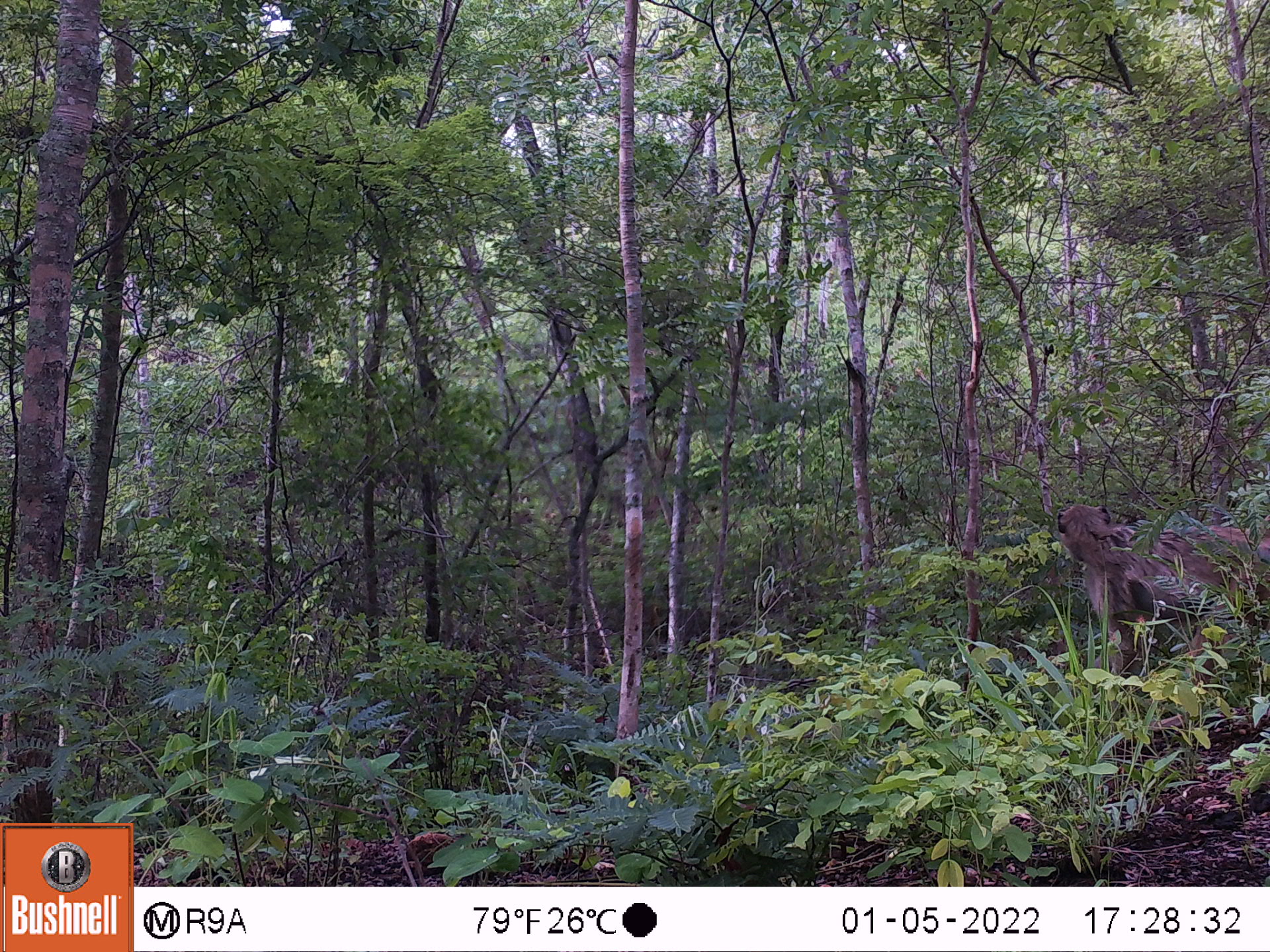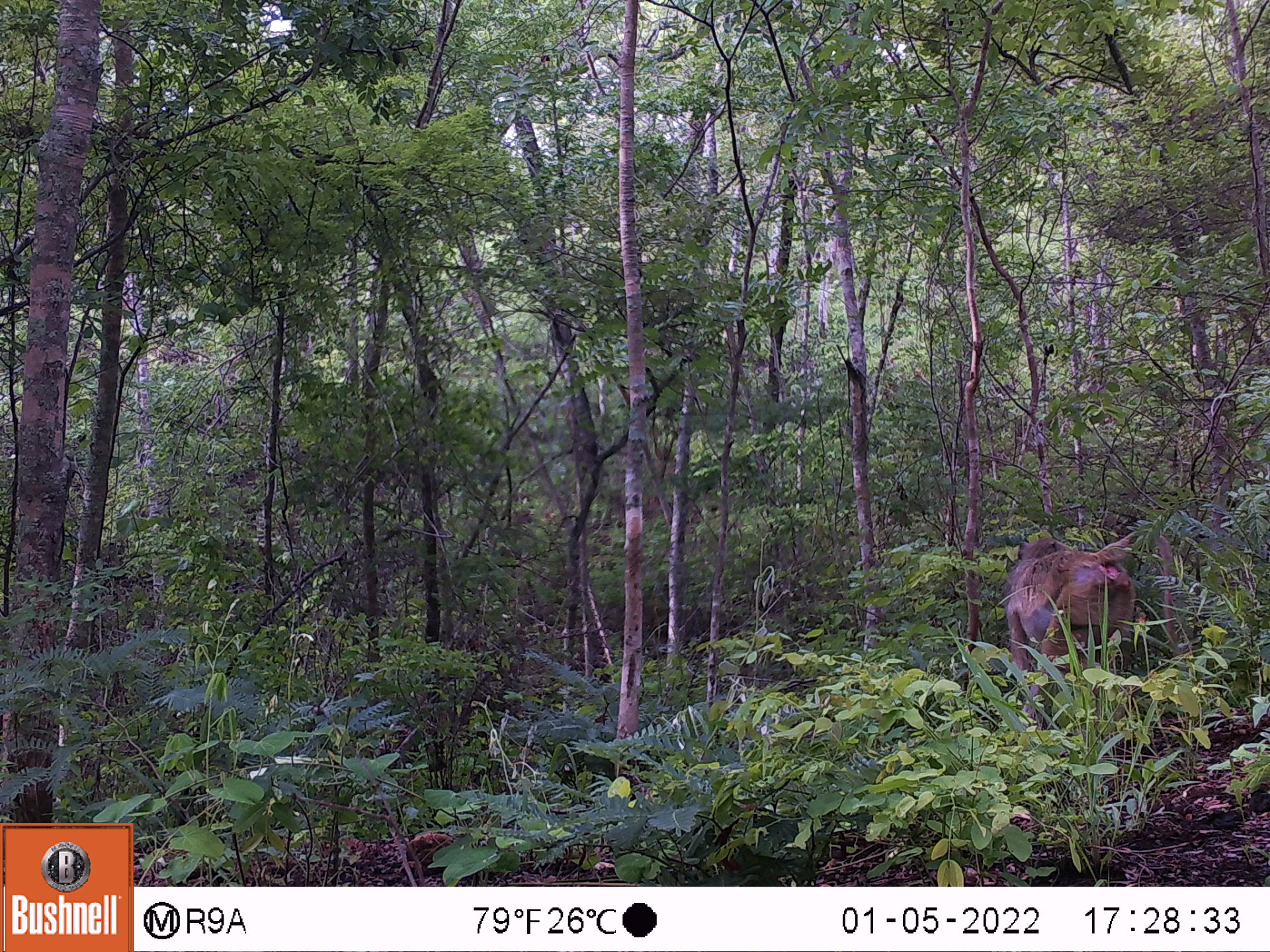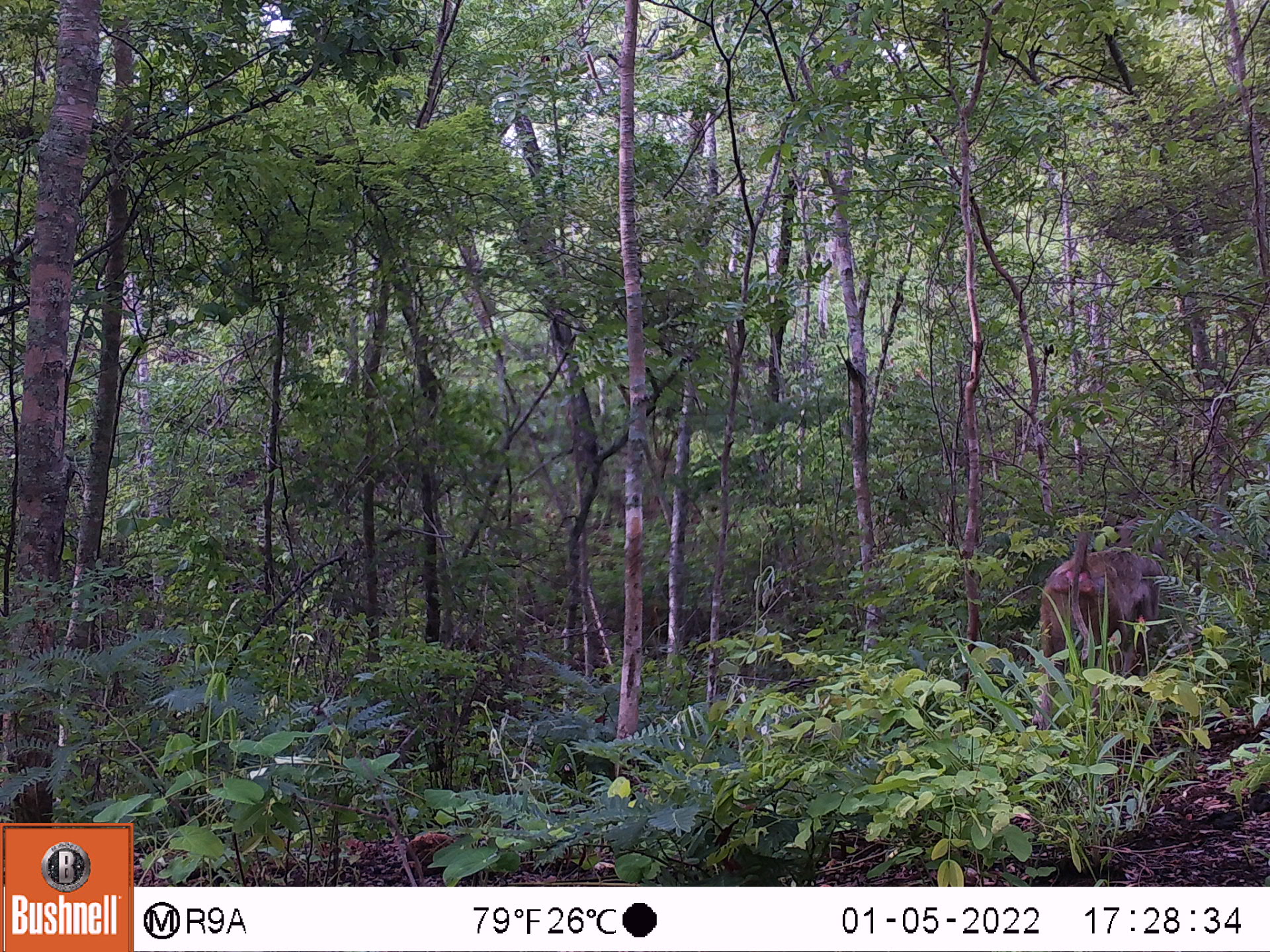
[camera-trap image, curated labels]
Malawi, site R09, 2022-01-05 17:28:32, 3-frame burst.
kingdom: Animalia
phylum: Chordata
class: Mammalia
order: Primates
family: Cercopithecidae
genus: Papio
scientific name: Papio cynocephalus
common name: yellow baboon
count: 1